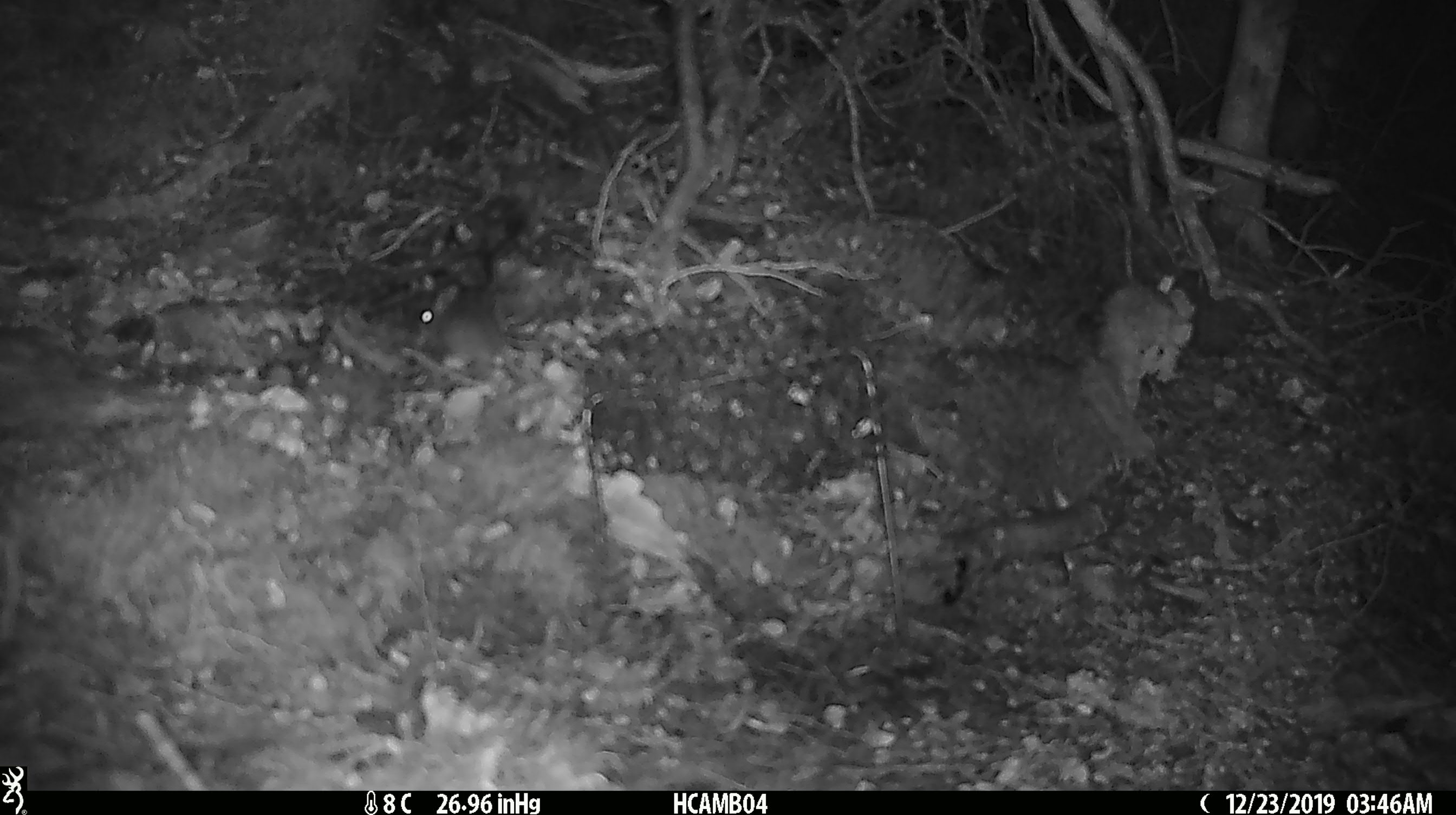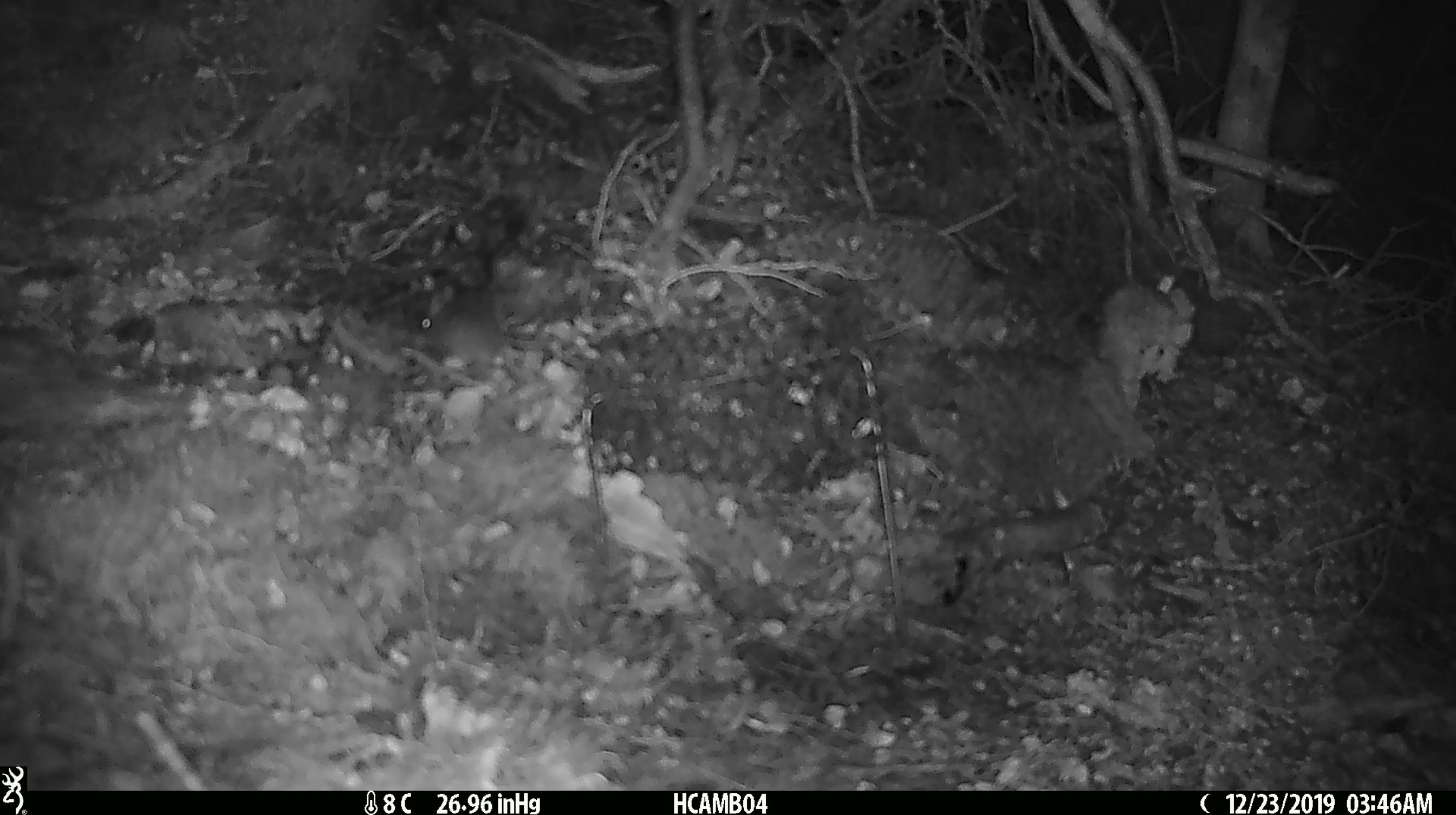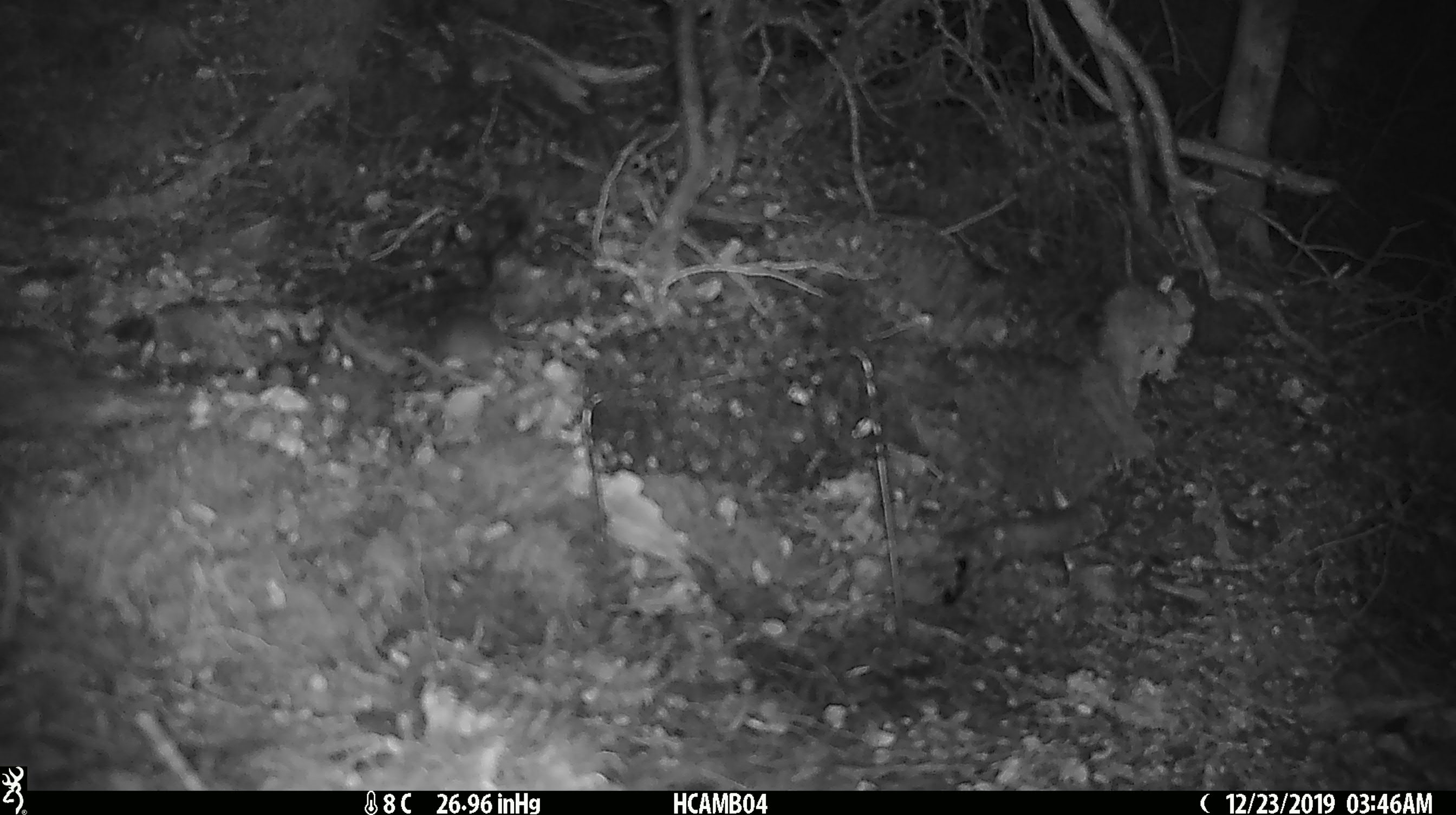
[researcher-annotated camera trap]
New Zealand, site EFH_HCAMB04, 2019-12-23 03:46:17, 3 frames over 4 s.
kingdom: Animalia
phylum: Chordata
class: Mammalia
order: Rodentia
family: Muridae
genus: Mus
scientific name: Mus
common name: mouse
Mouse (Mus).